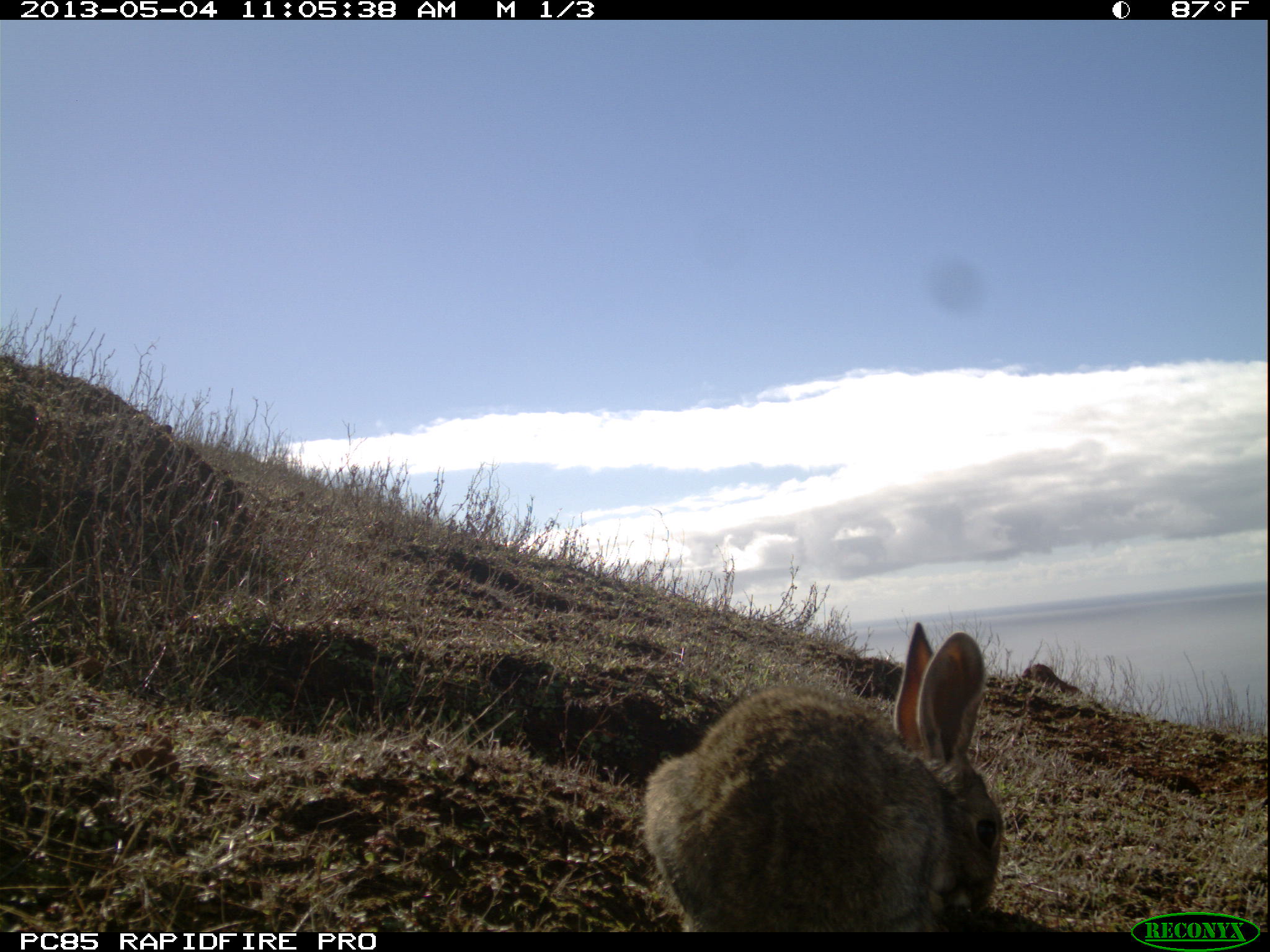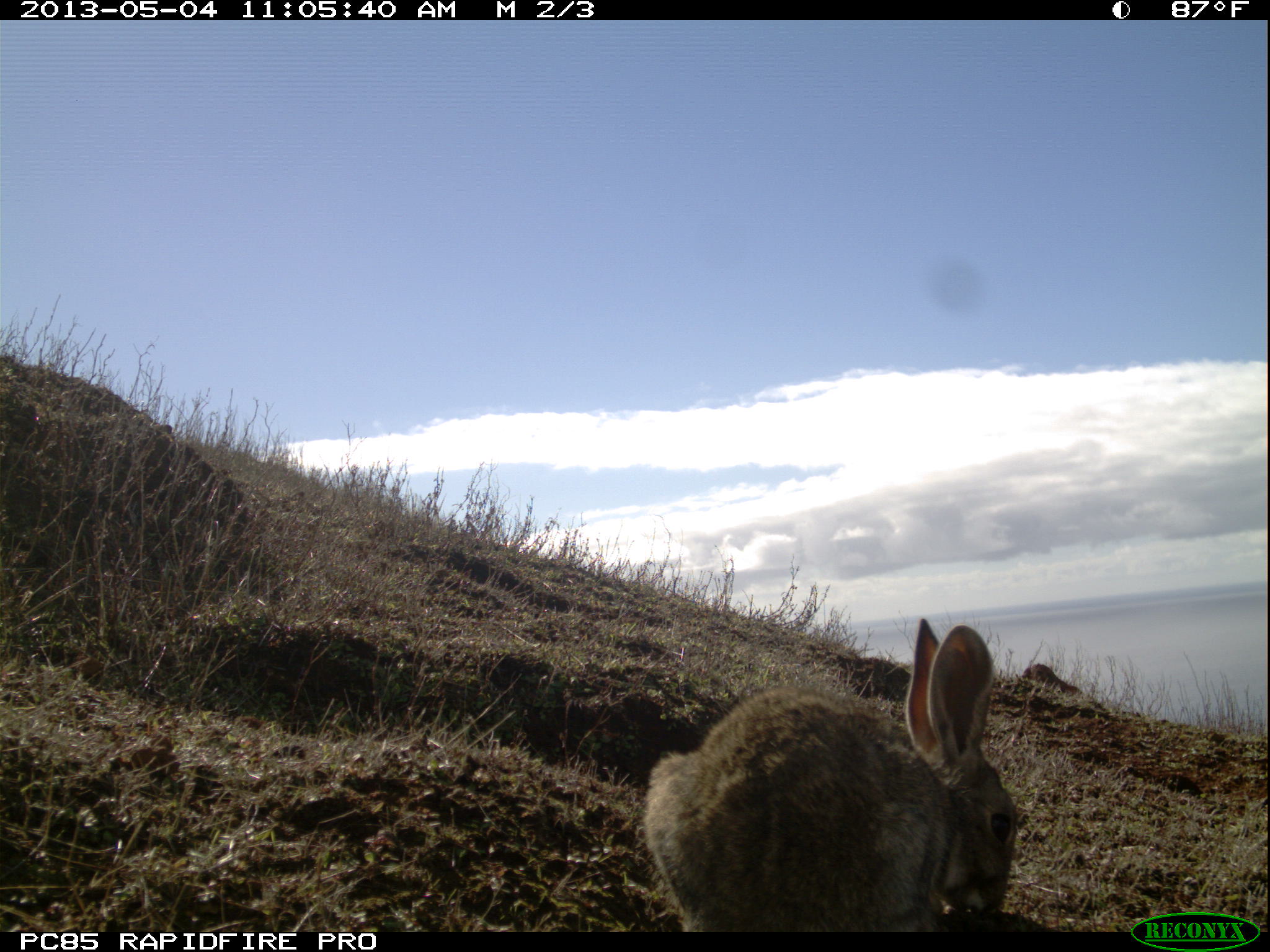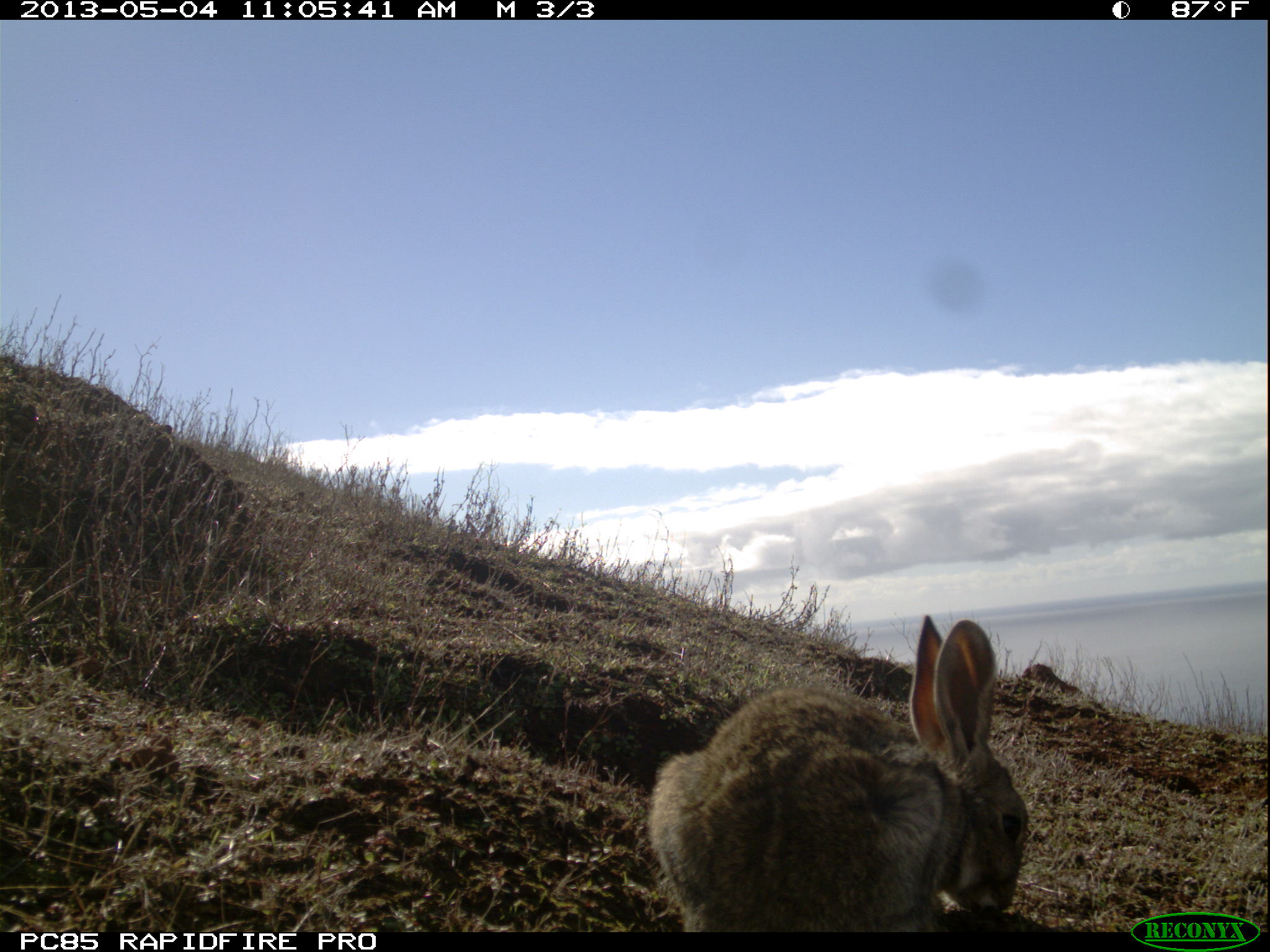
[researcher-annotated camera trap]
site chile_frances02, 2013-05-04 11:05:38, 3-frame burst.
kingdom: Animalia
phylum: Chordata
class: Mammalia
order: Lagomorpha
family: Leporidae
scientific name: Leporidae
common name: rabbits and hares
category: rabbit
Rabbit (rabbits and hares) (Leporidae).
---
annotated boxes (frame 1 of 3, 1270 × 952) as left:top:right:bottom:
rabbit: 641:619:1004:933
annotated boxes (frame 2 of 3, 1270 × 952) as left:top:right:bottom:
rabbit: 641:614:1018:932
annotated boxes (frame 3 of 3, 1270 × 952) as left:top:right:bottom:
rabbit: 646:612:1031:932